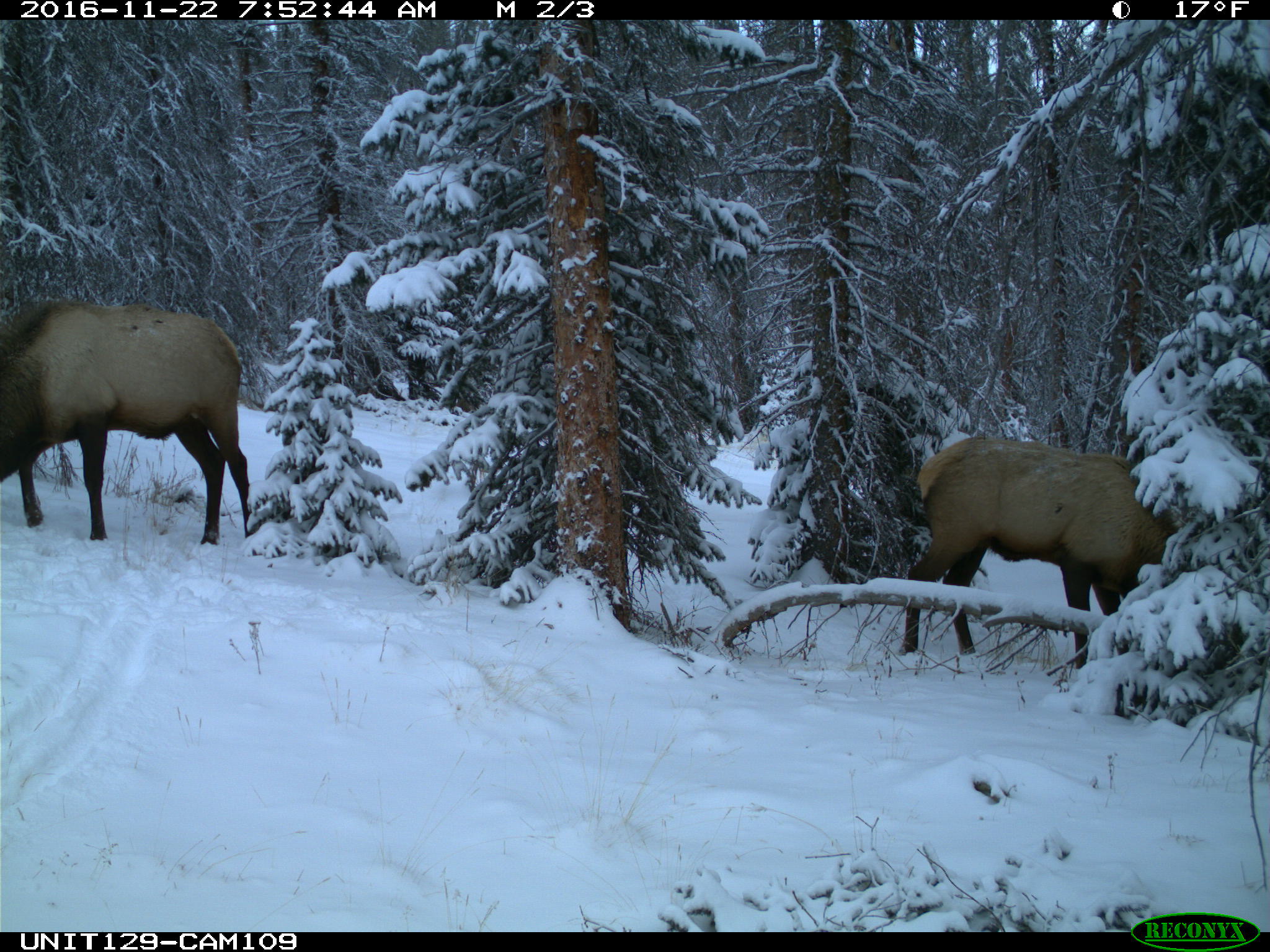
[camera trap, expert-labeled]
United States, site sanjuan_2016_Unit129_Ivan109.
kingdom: Animalia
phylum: Chordata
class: Mammalia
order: Artiodactyla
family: Cervidae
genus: Cervus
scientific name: Cervus elaphus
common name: red deer